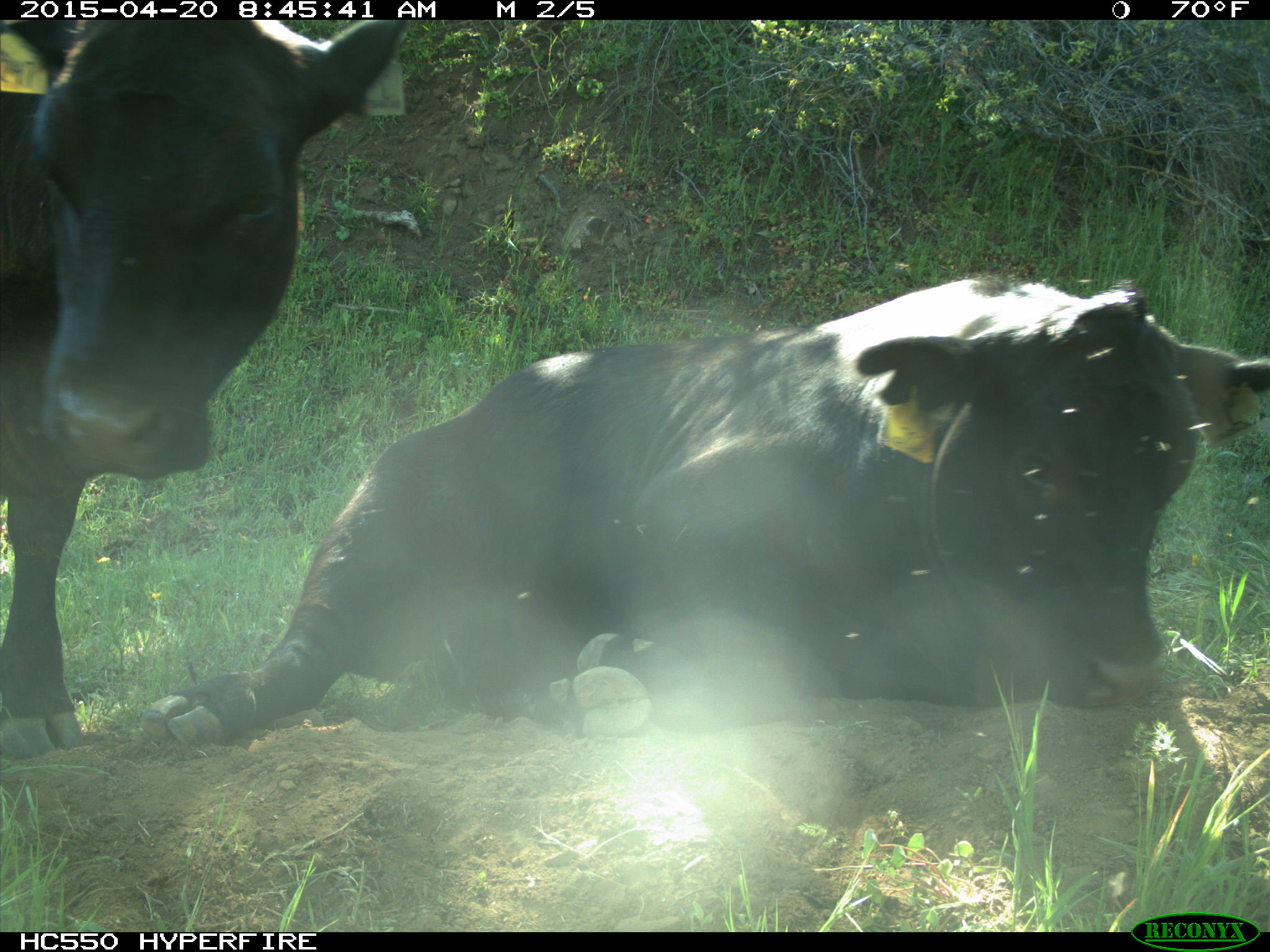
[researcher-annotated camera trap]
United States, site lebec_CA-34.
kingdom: Animalia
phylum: Chordata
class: Mammalia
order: Artiodactyla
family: Bovidae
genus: Bos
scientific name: Bos taurus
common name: domestic cow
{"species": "Bos taurus (domestic cow)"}